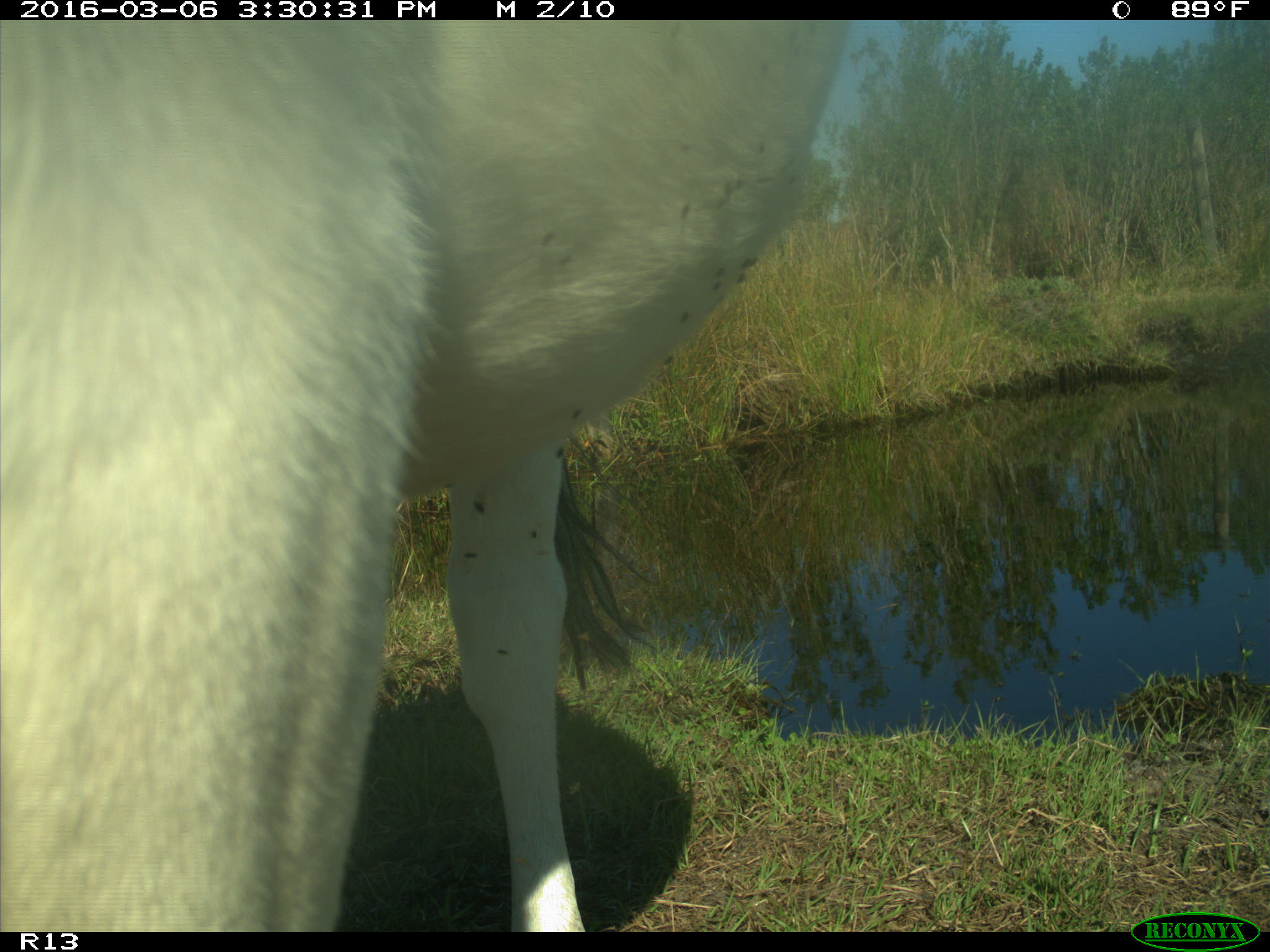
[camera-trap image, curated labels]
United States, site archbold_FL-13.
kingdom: Animalia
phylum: Chordata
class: Mammalia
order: Artiodactyla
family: Bovidae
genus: Bos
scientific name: Bos taurus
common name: domestic cow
Bos taurus (domestic cow).